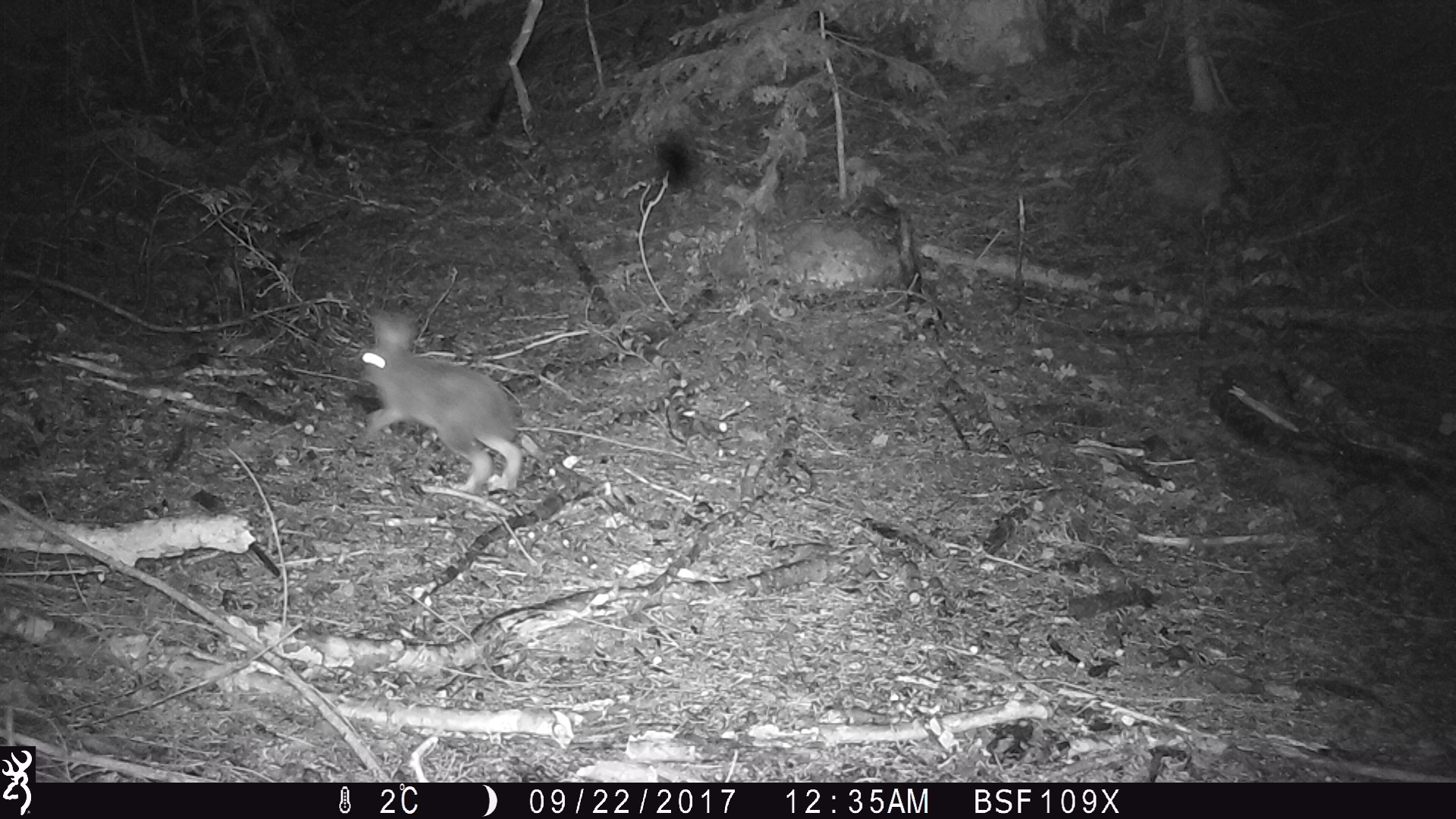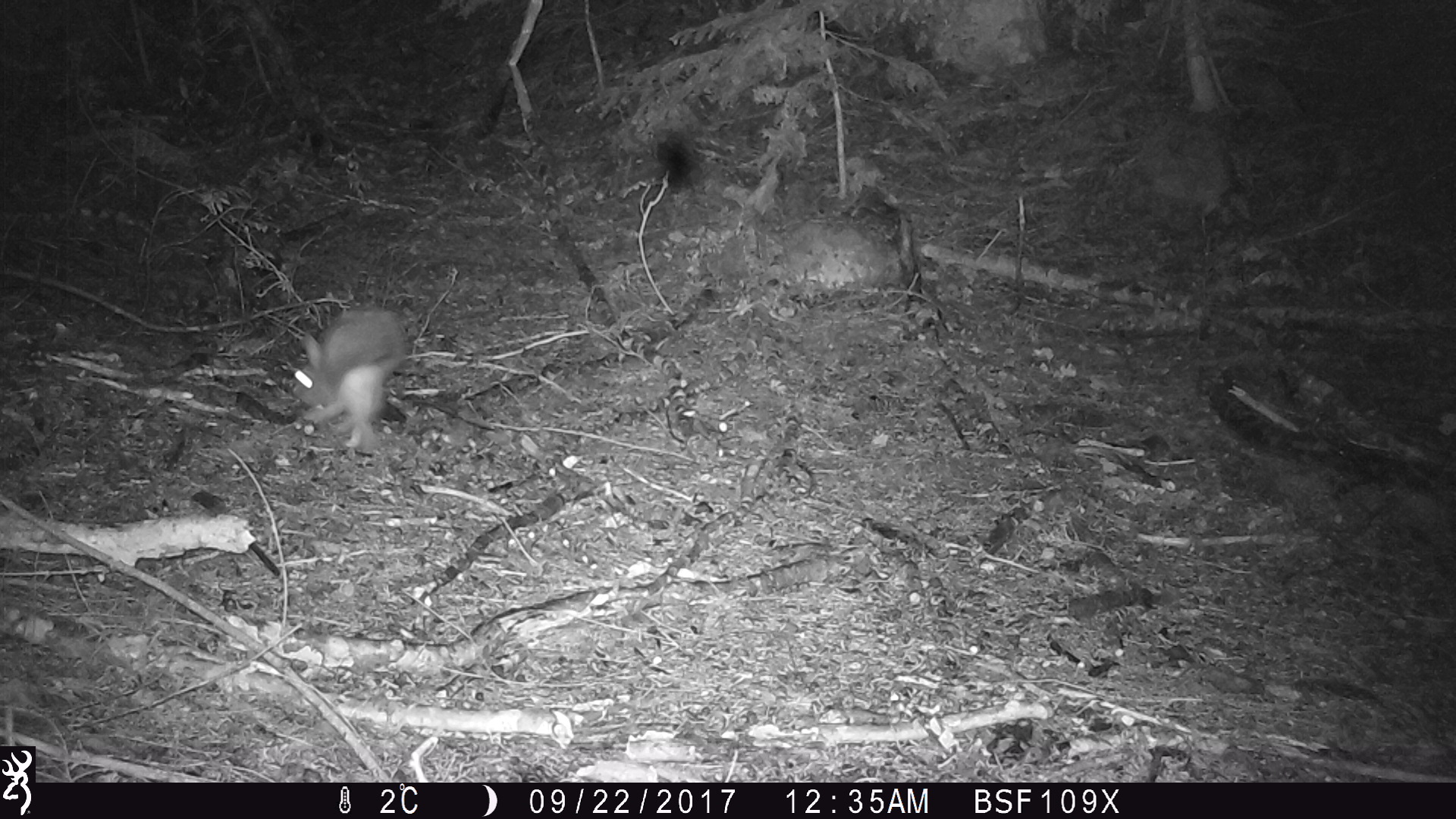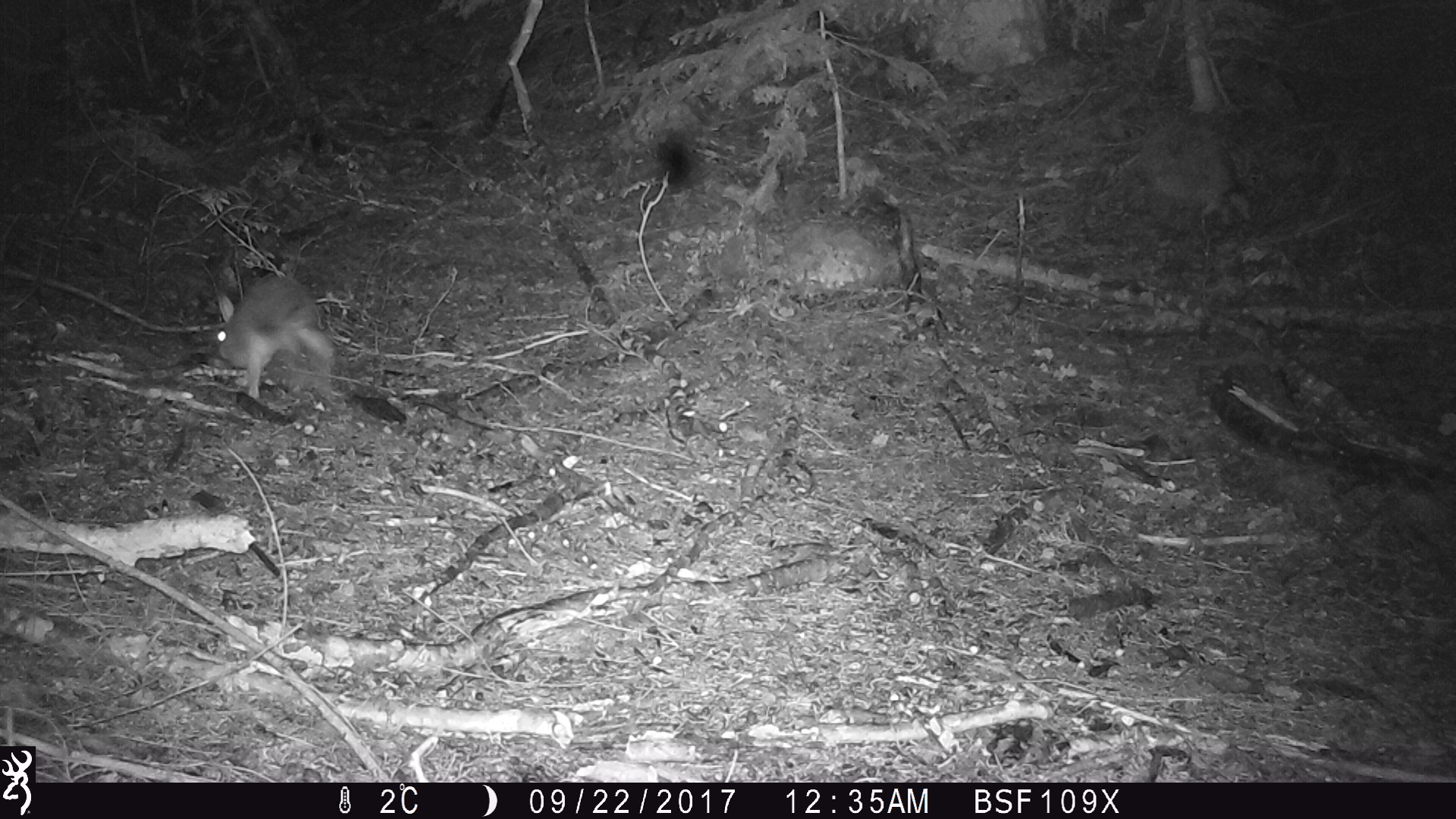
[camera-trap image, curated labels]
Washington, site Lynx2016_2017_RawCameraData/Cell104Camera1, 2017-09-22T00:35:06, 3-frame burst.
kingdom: Animalia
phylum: Chordata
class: Mammalia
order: Lagomorpha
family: Leporidae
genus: Lepus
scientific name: Lepus americanus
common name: snowshoe hare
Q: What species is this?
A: Lepus americanus (snowshoe hare).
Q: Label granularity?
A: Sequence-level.